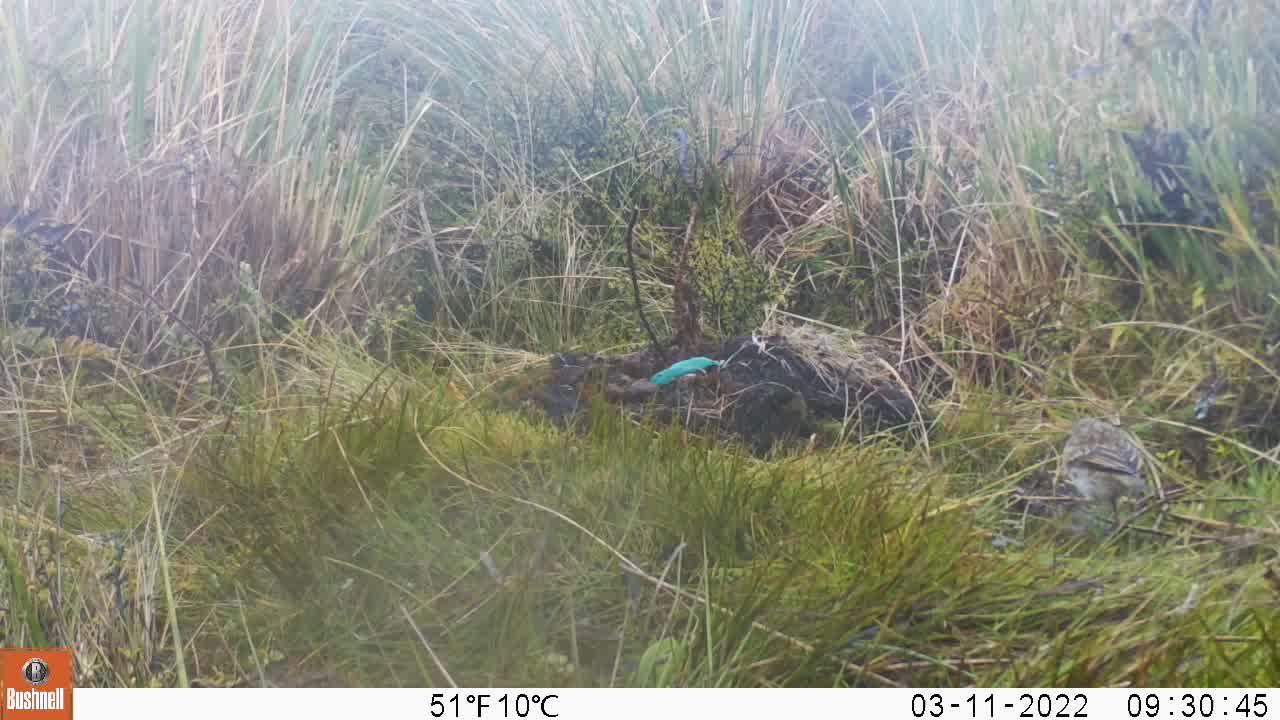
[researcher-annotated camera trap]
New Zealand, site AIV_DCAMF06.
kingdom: Animalia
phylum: Chordata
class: Aves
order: Passeriformes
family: Motacillidae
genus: Anthus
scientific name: Anthus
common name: pipit